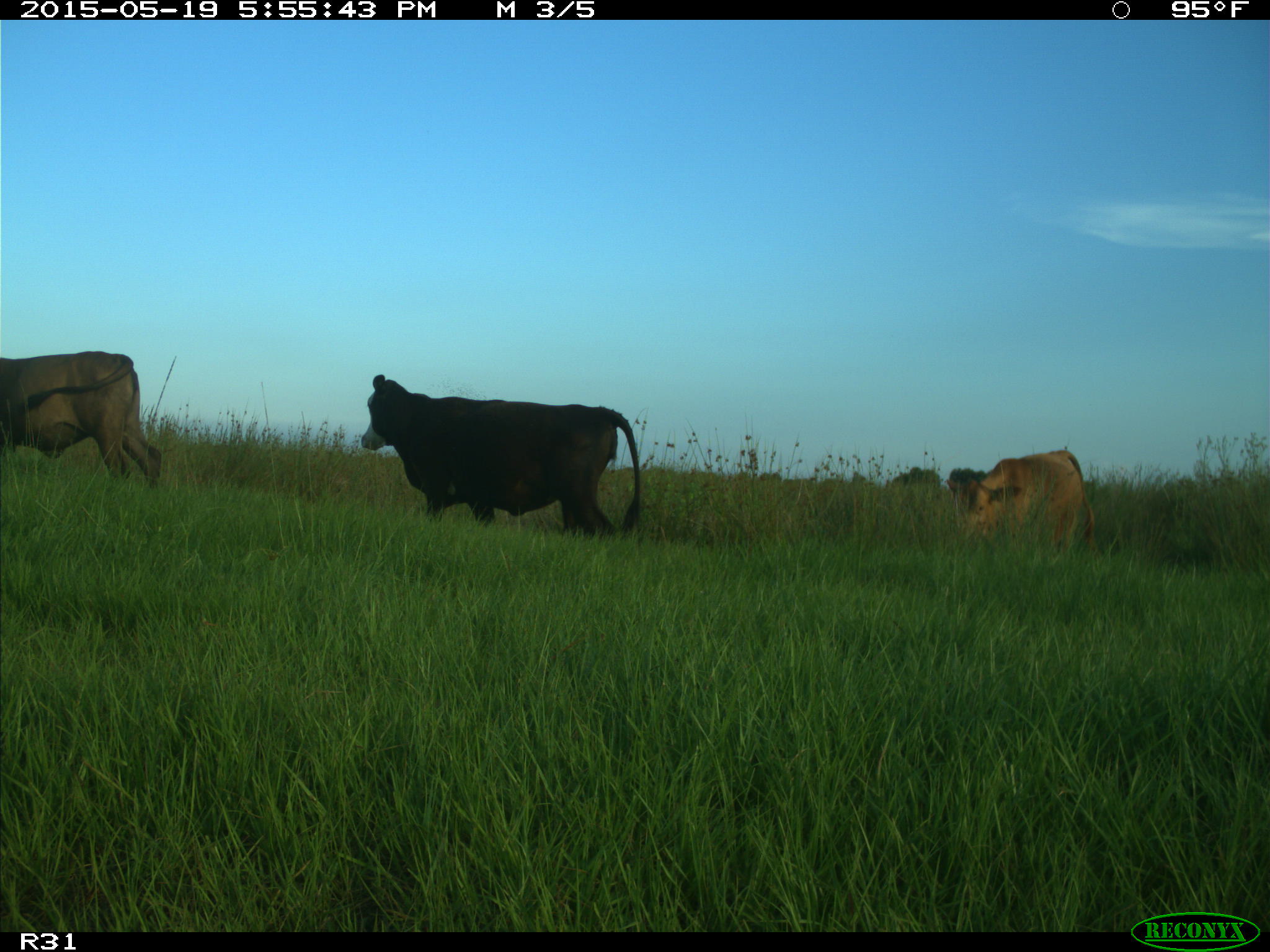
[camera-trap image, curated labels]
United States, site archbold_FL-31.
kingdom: Animalia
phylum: Chordata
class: Mammalia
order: Artiodactyla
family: Bovidae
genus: Bos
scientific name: Bos taurus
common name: domestic cow